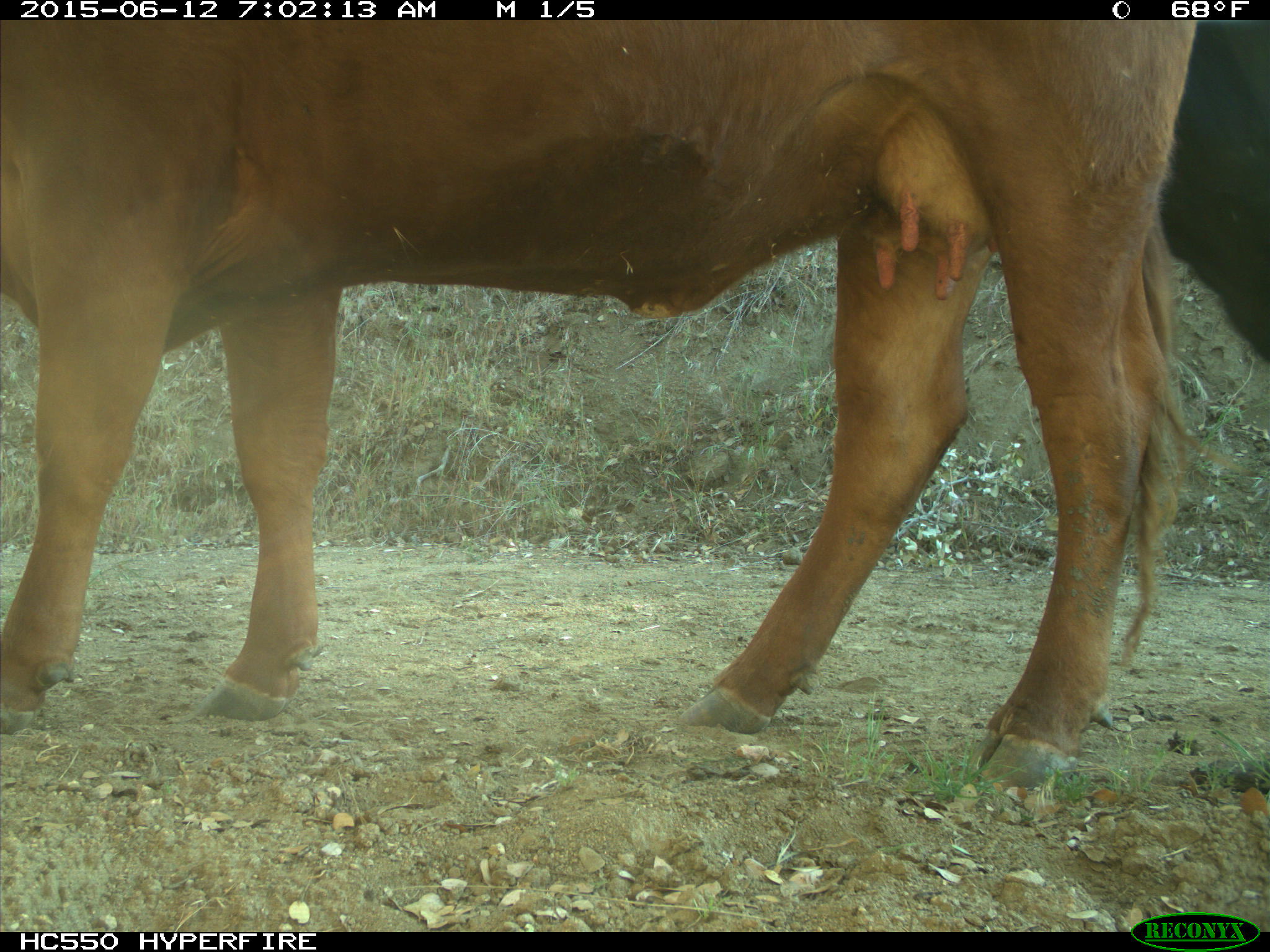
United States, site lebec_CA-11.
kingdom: Animalia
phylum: Chordata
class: Mammalia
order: Artiodactyla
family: Bovidae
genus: Bos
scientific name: Bos taurus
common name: domestic cow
Bos taurus (domestic cow).